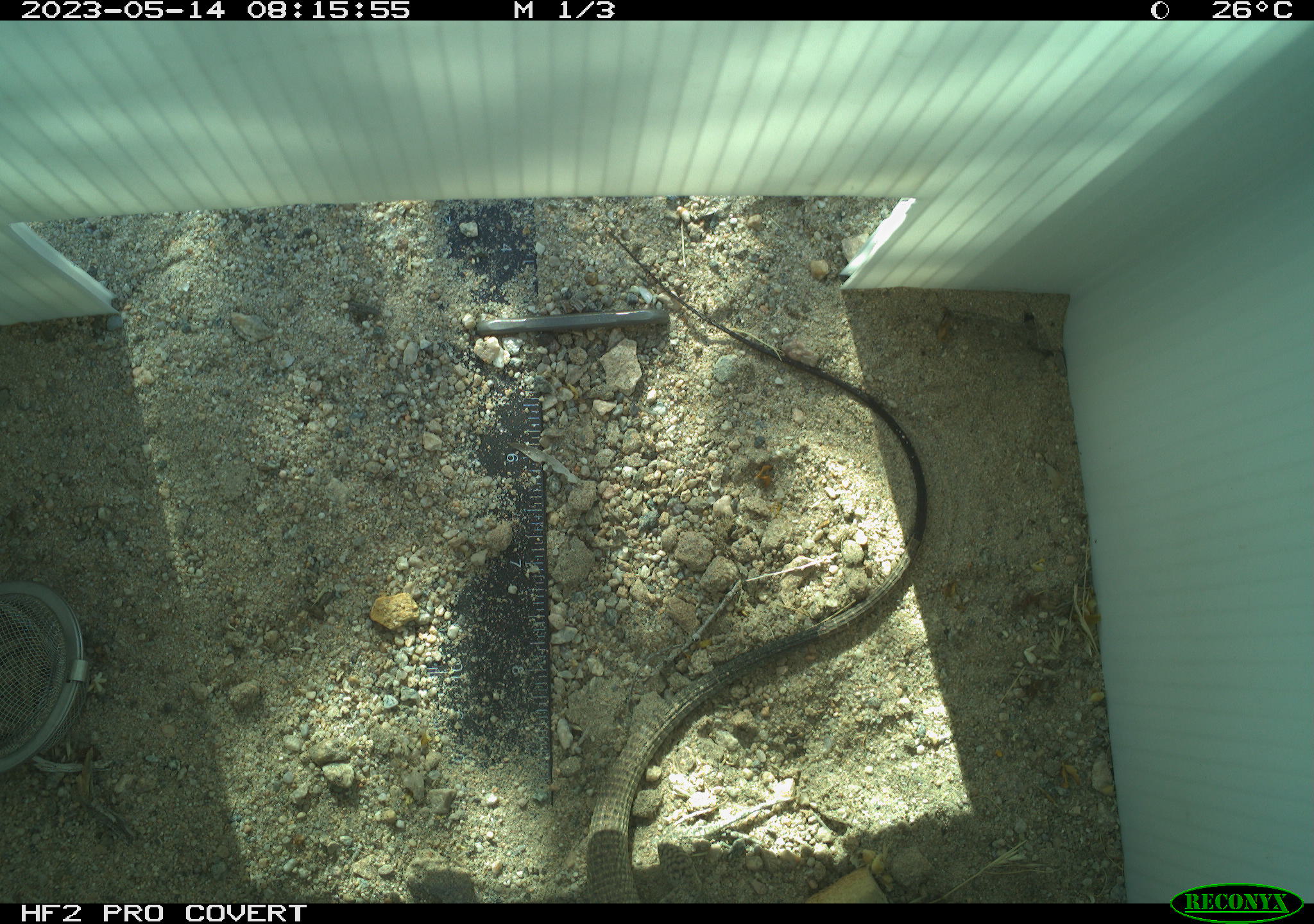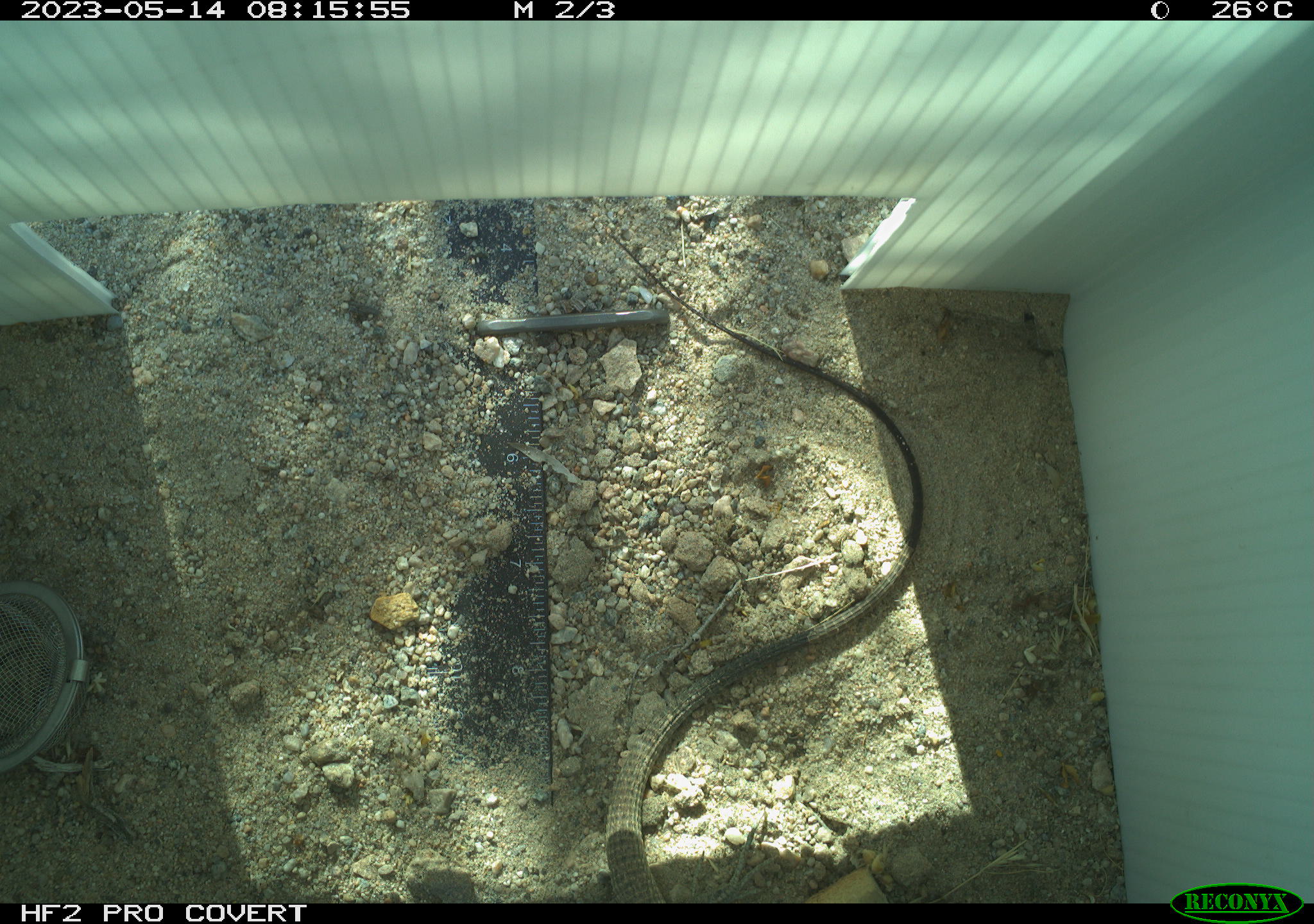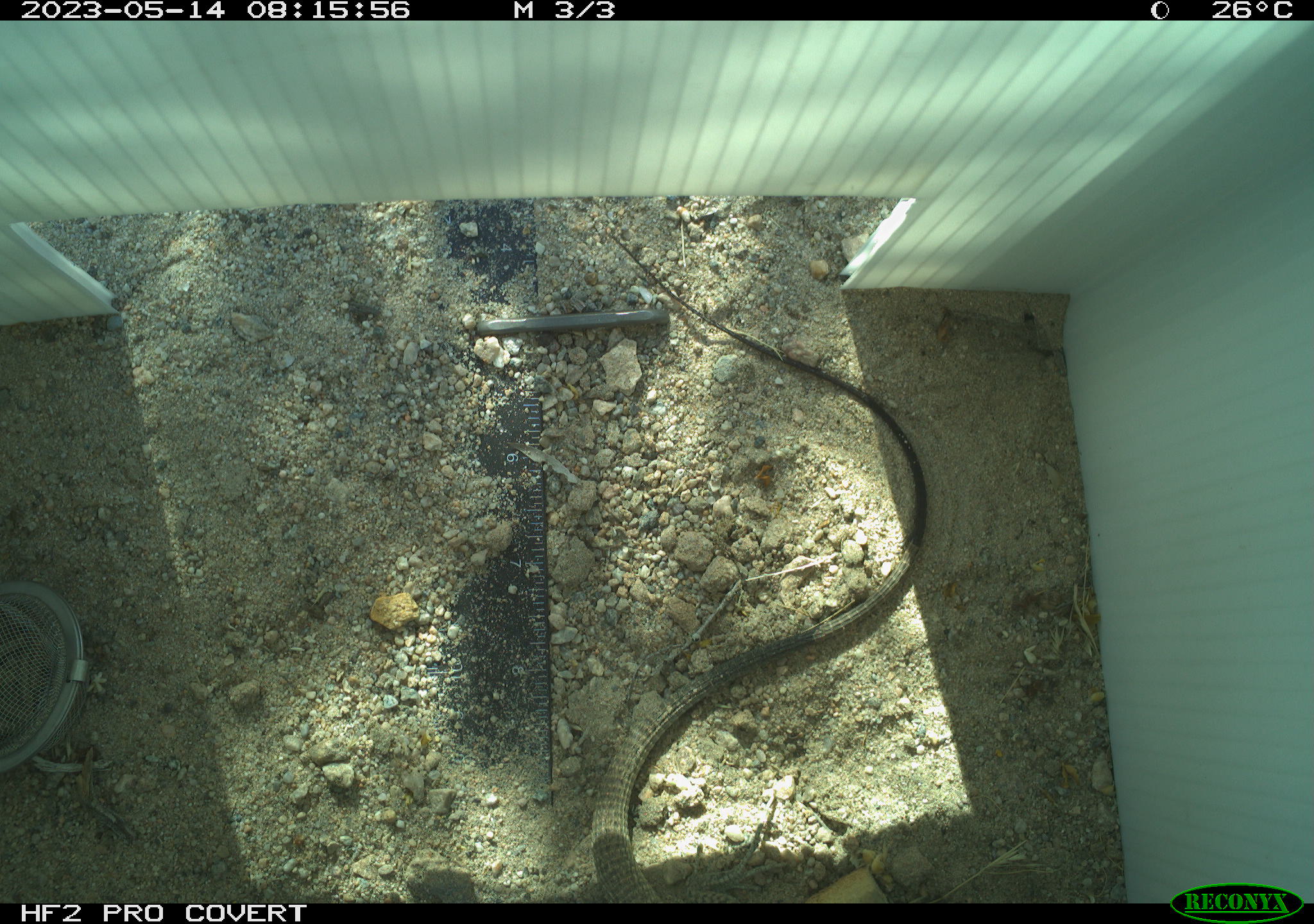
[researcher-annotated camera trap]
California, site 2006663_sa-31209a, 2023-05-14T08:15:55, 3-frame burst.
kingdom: Animalia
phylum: Chordata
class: Reptilia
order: Squamata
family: Teiidae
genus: Aspidoscelis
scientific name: Aspidoscelis tigris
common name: western whiptail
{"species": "western whiptail (Aspidoscelis tigris)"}